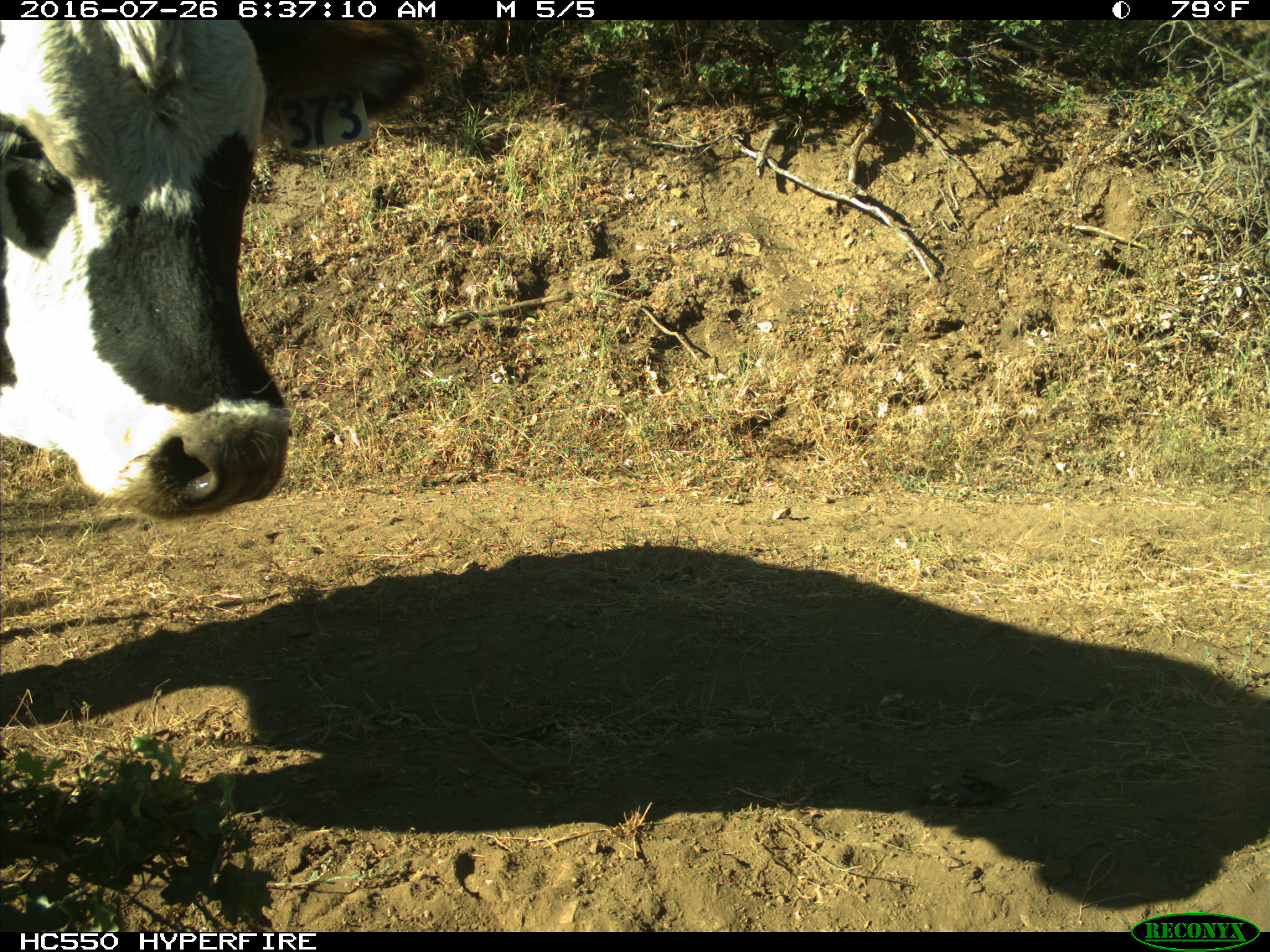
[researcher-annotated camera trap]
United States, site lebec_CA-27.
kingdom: Animalia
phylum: Chordata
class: Mammalia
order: Artiodactyla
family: Bovidae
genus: Bos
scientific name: Bos taurus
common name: domestic cow